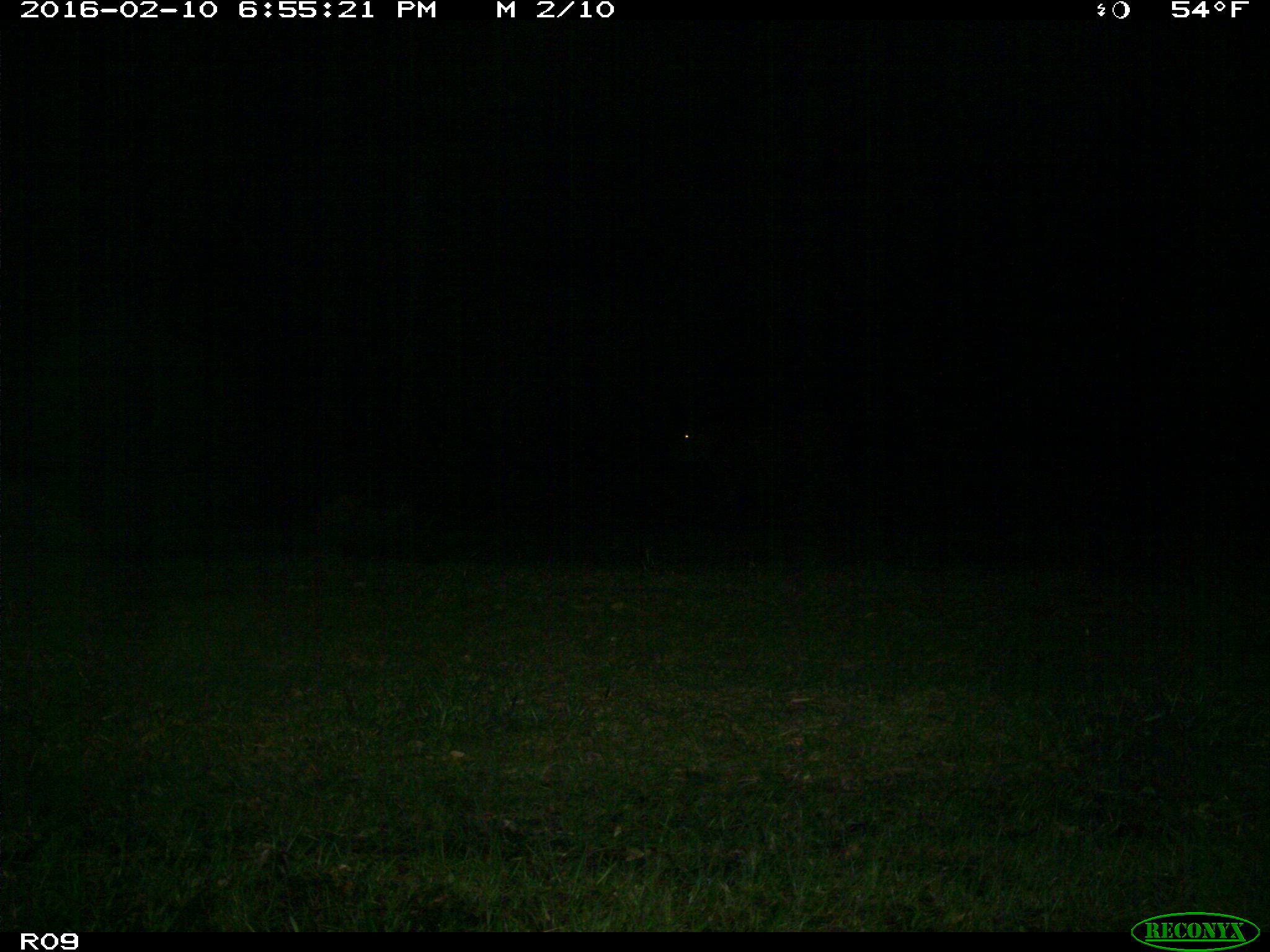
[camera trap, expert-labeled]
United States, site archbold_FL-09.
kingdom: Animalia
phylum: Chordata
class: Mammalia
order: Artiodactyla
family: Bovidae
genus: Bos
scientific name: Bos taurus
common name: domestic cow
Bos taurus (domestic cow).